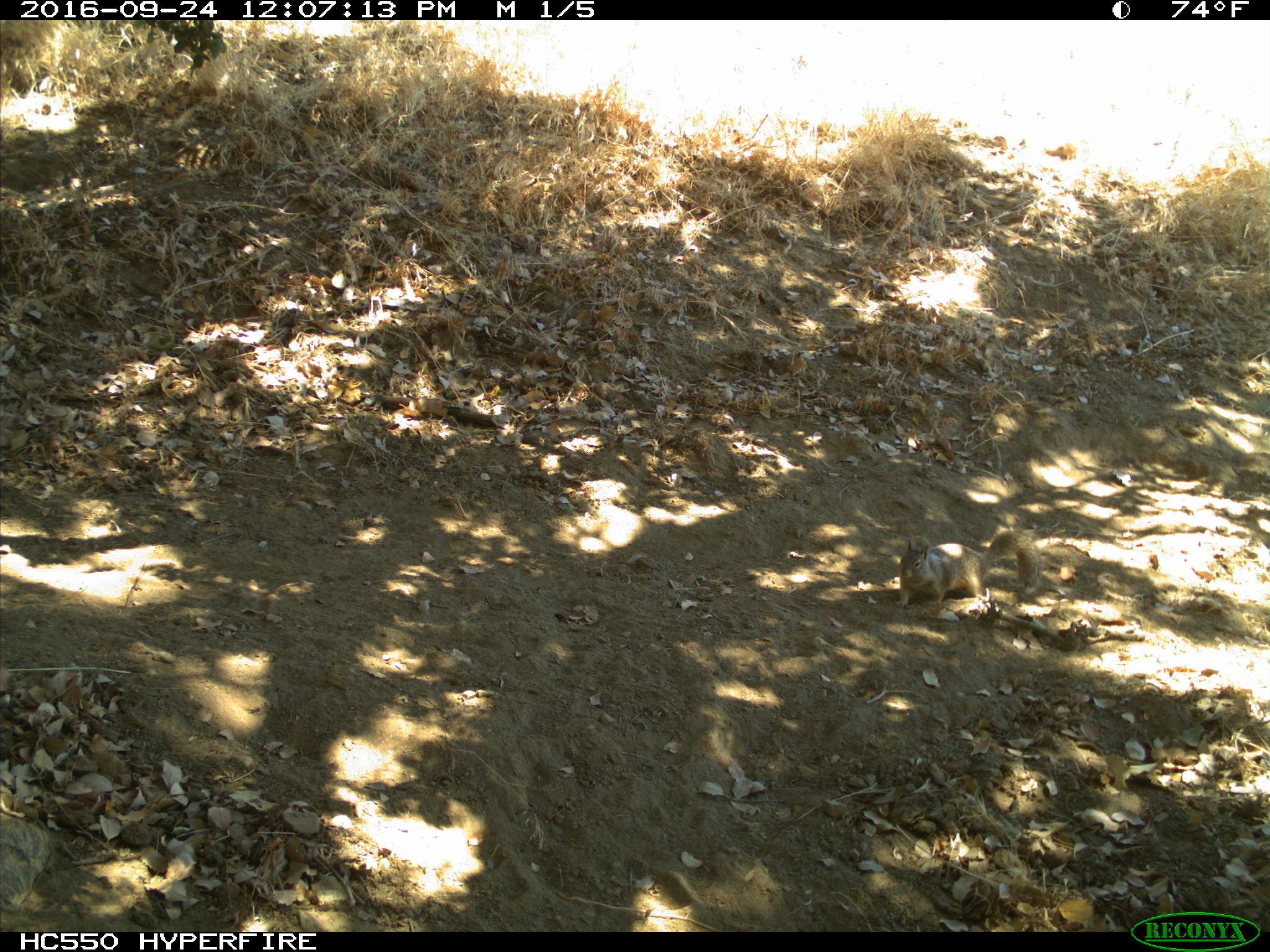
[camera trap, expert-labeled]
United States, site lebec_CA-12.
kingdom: Animalia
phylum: Chordata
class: Mammalia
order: Rodentia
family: Sciuridae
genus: Otospermophilus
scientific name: Otospermophilus beecheyi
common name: california ground squirrel